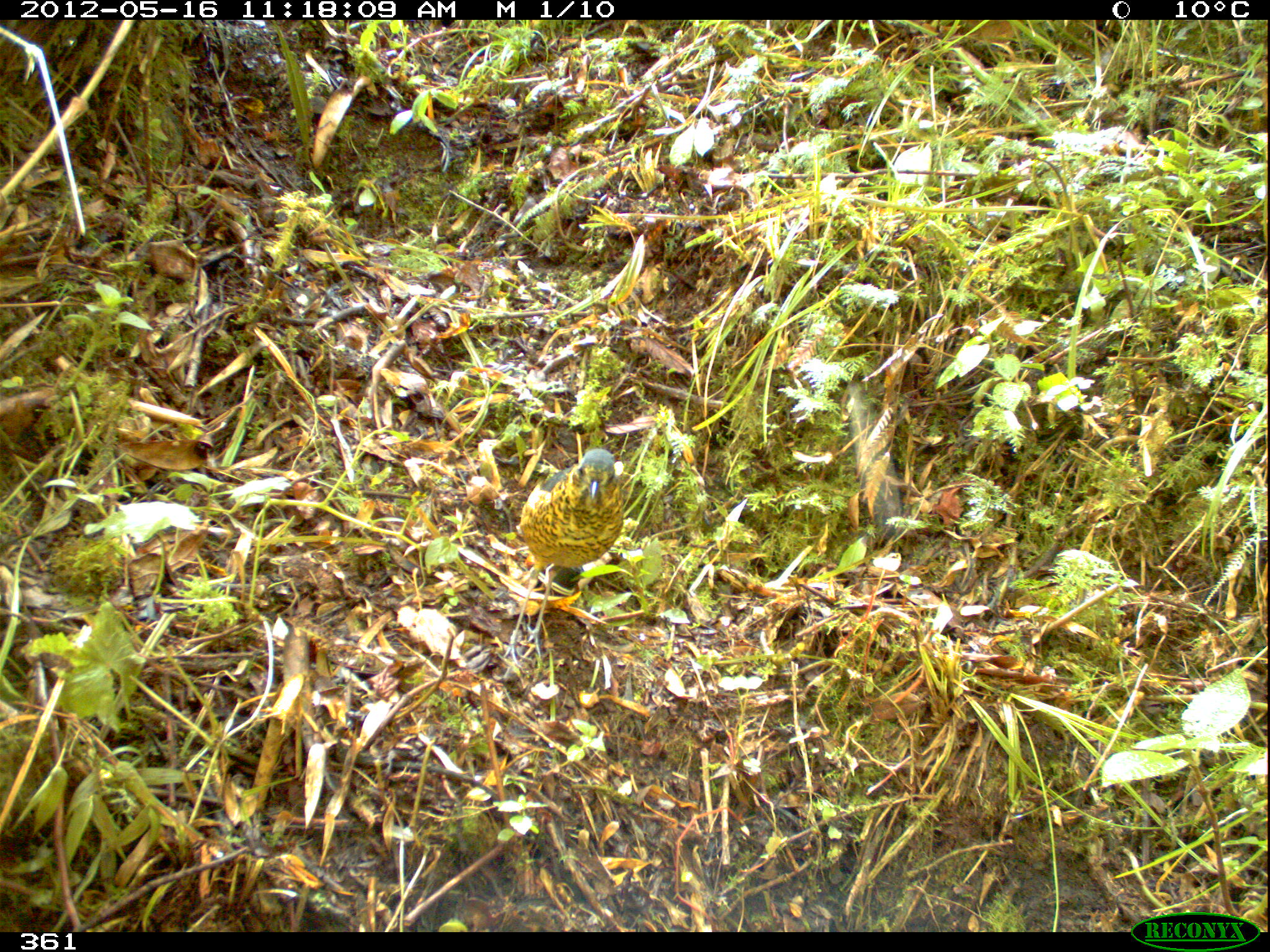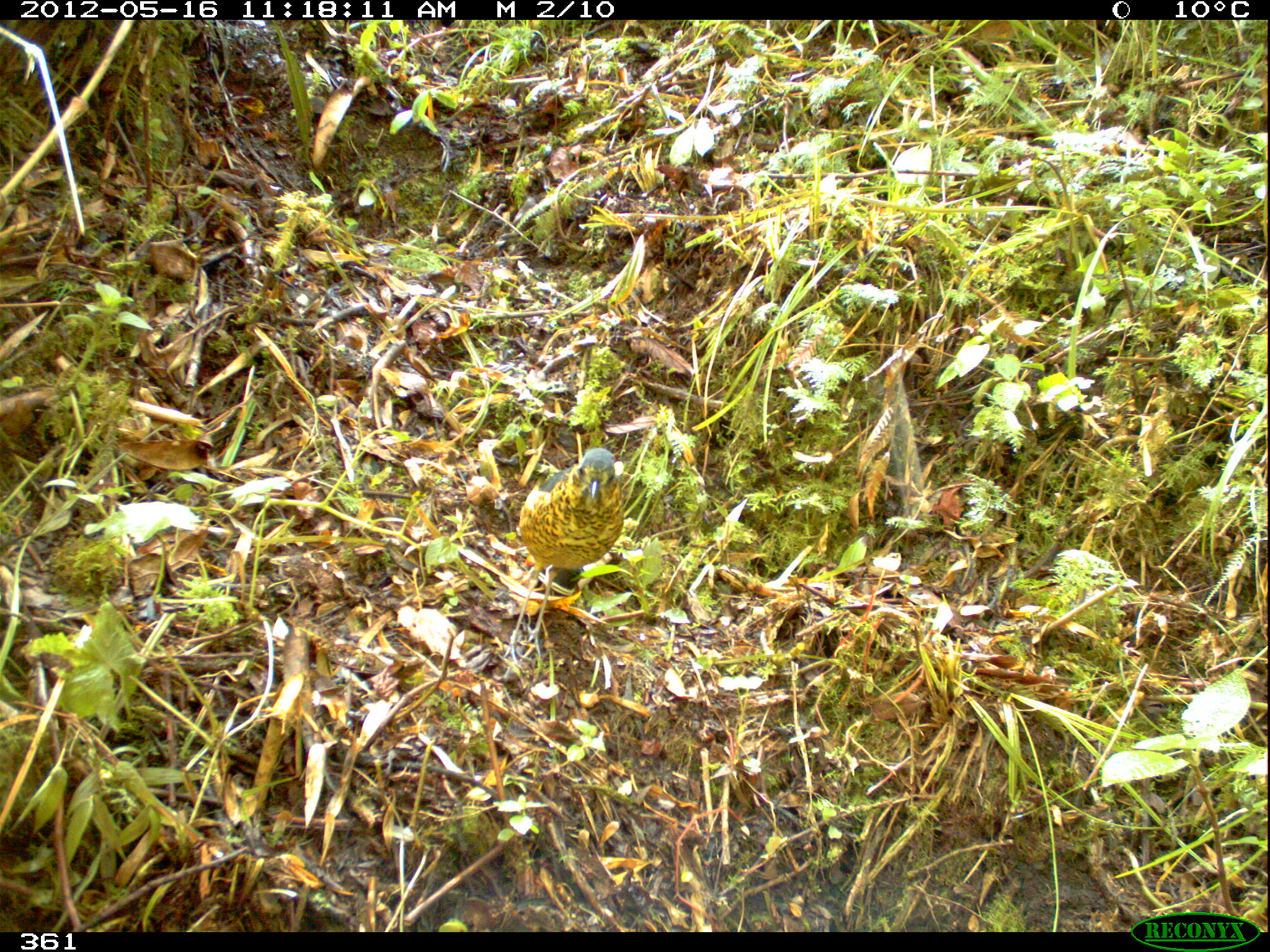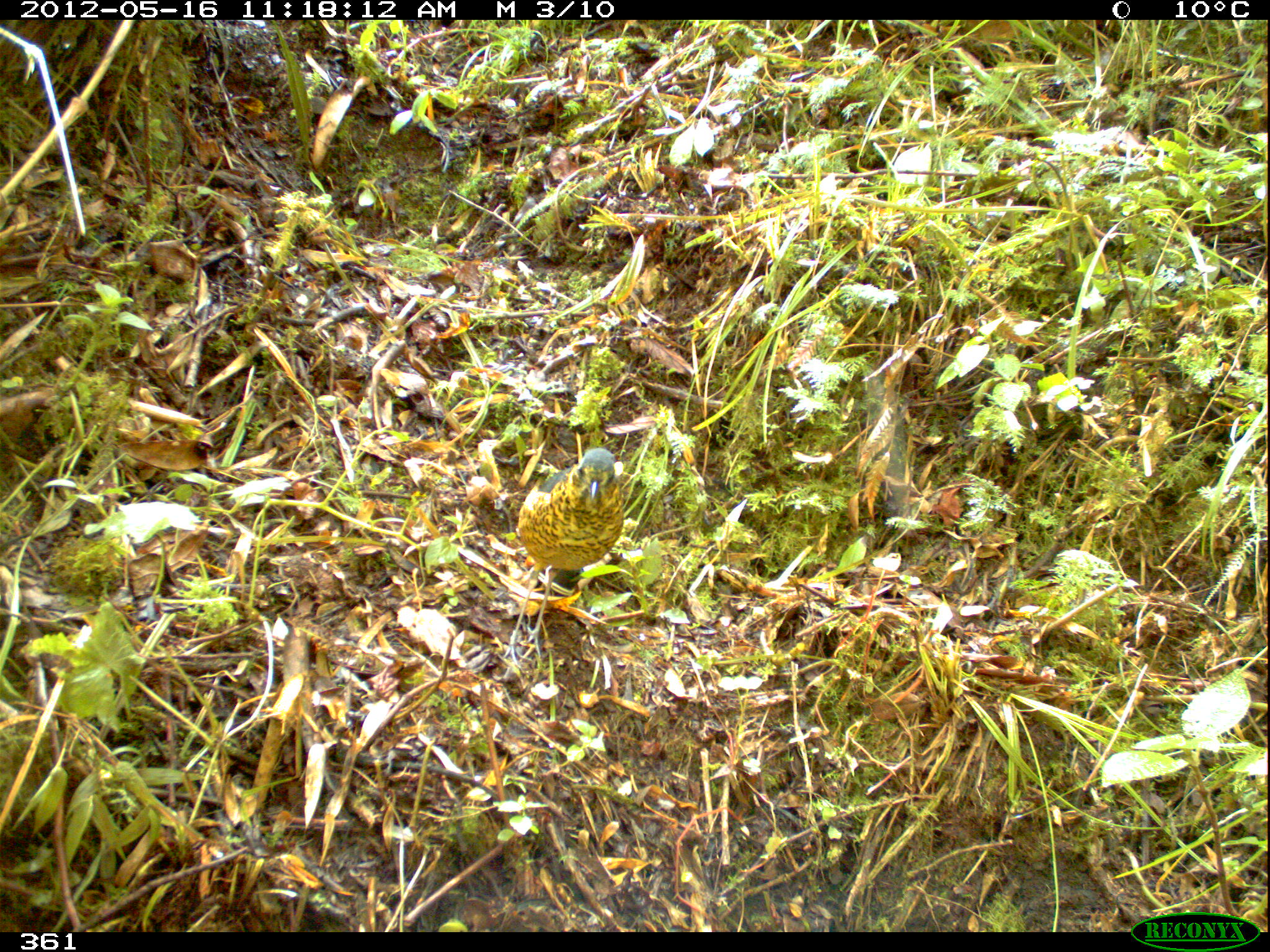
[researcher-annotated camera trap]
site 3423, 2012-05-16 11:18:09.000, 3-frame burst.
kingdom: Animalia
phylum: Chordata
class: Aves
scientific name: Aves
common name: bird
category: unknown bird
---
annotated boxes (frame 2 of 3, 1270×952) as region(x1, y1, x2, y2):
unknown bird: region(501, 447, 624, 664)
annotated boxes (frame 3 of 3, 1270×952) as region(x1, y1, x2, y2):
unknown bird: region(500, 447, 625, 667)